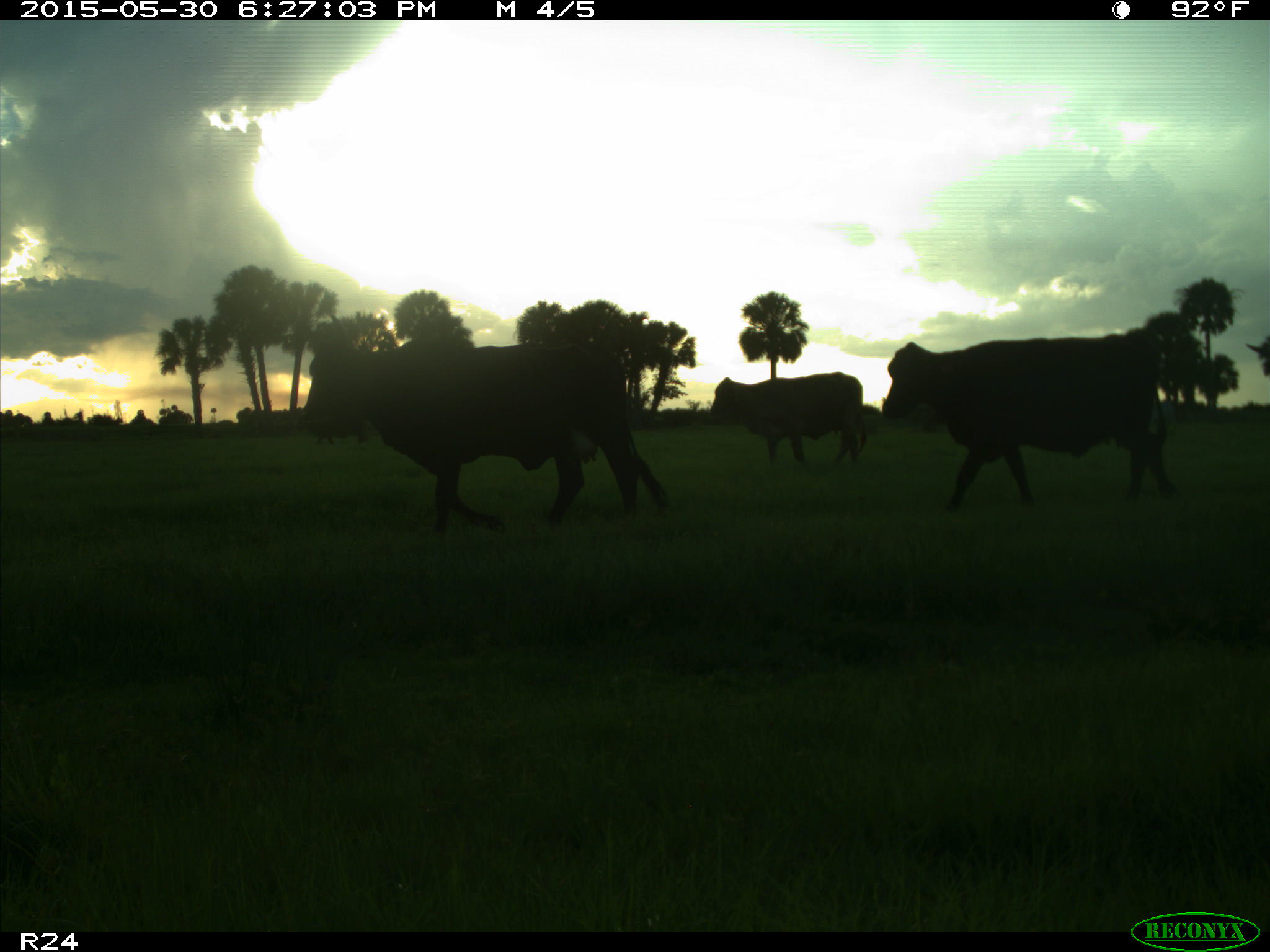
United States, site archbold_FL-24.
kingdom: Animalia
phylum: Chordata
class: Mammalia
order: Artiodactyla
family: Bovidae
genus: Bos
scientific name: Bos taurus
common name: domestic cow